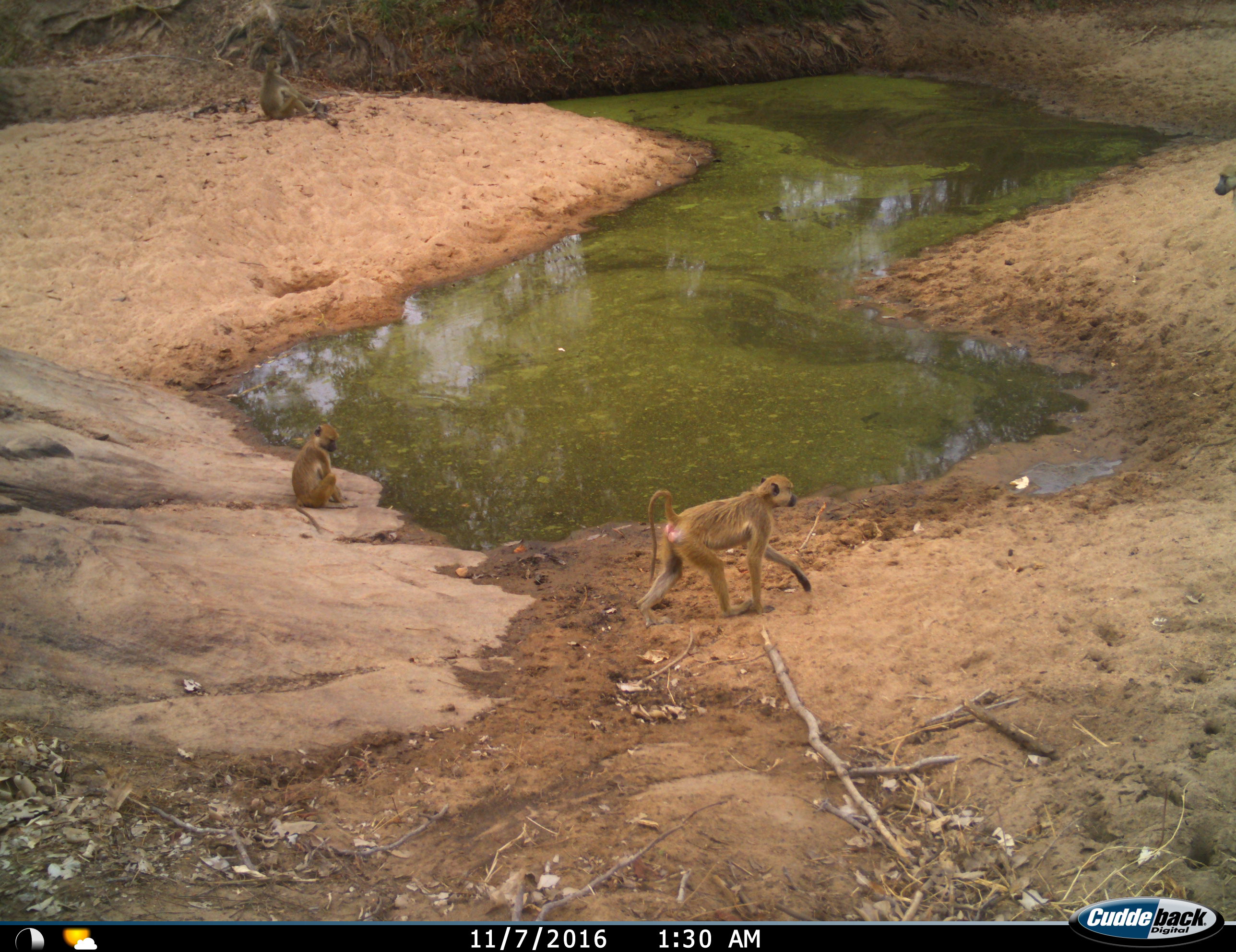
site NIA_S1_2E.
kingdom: Animalia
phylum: Chordata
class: Mammalia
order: Primates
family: Cercopithecidae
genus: Papio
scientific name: Papio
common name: baboon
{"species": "baboon (Papio)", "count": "4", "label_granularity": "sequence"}